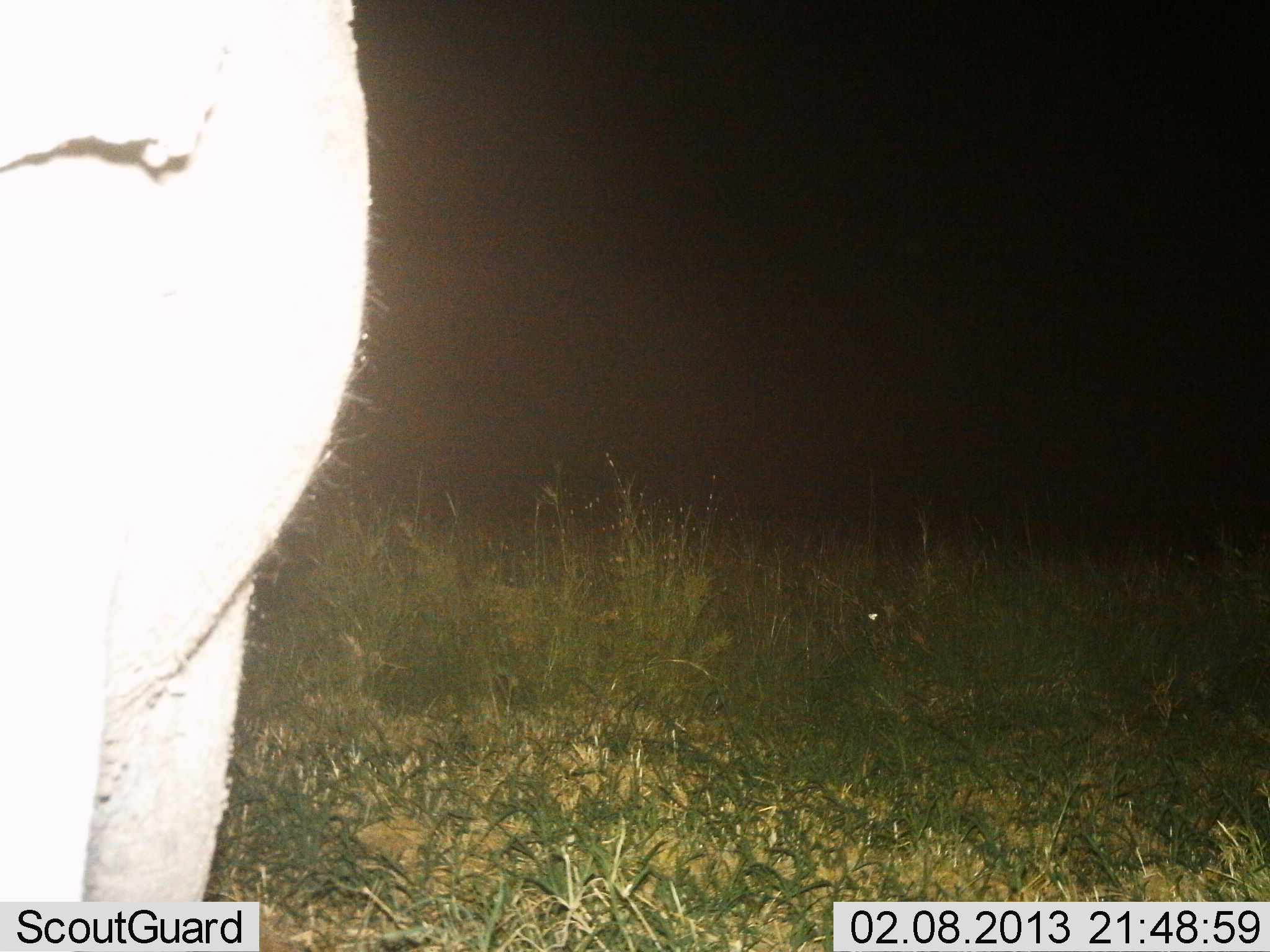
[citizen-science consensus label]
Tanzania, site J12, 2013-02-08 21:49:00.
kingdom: Animalia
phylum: Chordata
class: Mammalia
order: Proboscidea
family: Elephantidae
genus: Loxodonta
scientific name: Loxodonta africana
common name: african bush elephant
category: elephant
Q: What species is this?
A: Elephant (african bush elephant) (Loxodonta africana).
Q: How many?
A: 1.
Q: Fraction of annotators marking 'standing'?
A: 100%.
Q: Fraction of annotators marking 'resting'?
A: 0%.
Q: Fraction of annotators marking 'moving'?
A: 0%.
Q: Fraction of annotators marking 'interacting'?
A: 6%.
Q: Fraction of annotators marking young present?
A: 12%.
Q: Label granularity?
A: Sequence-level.